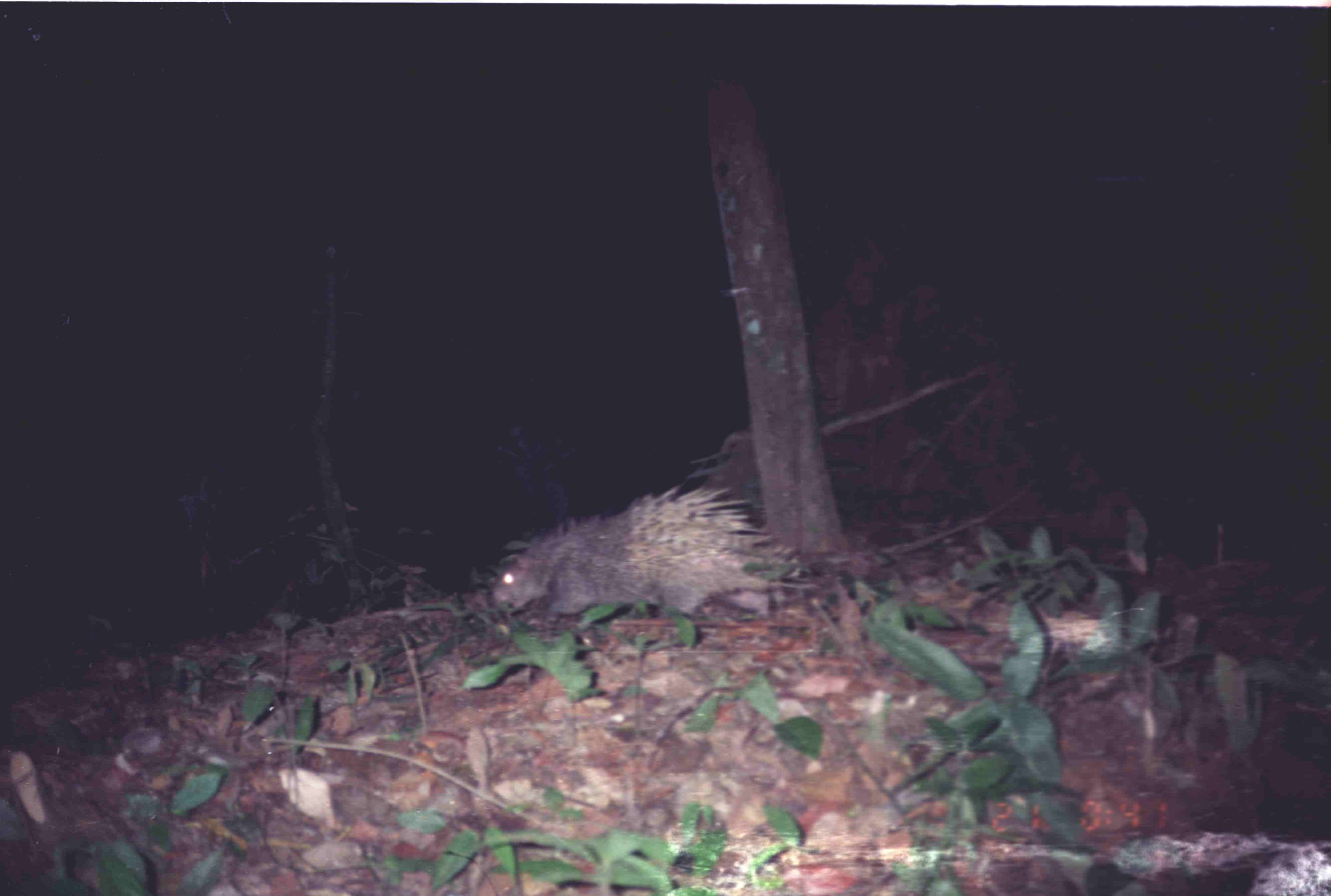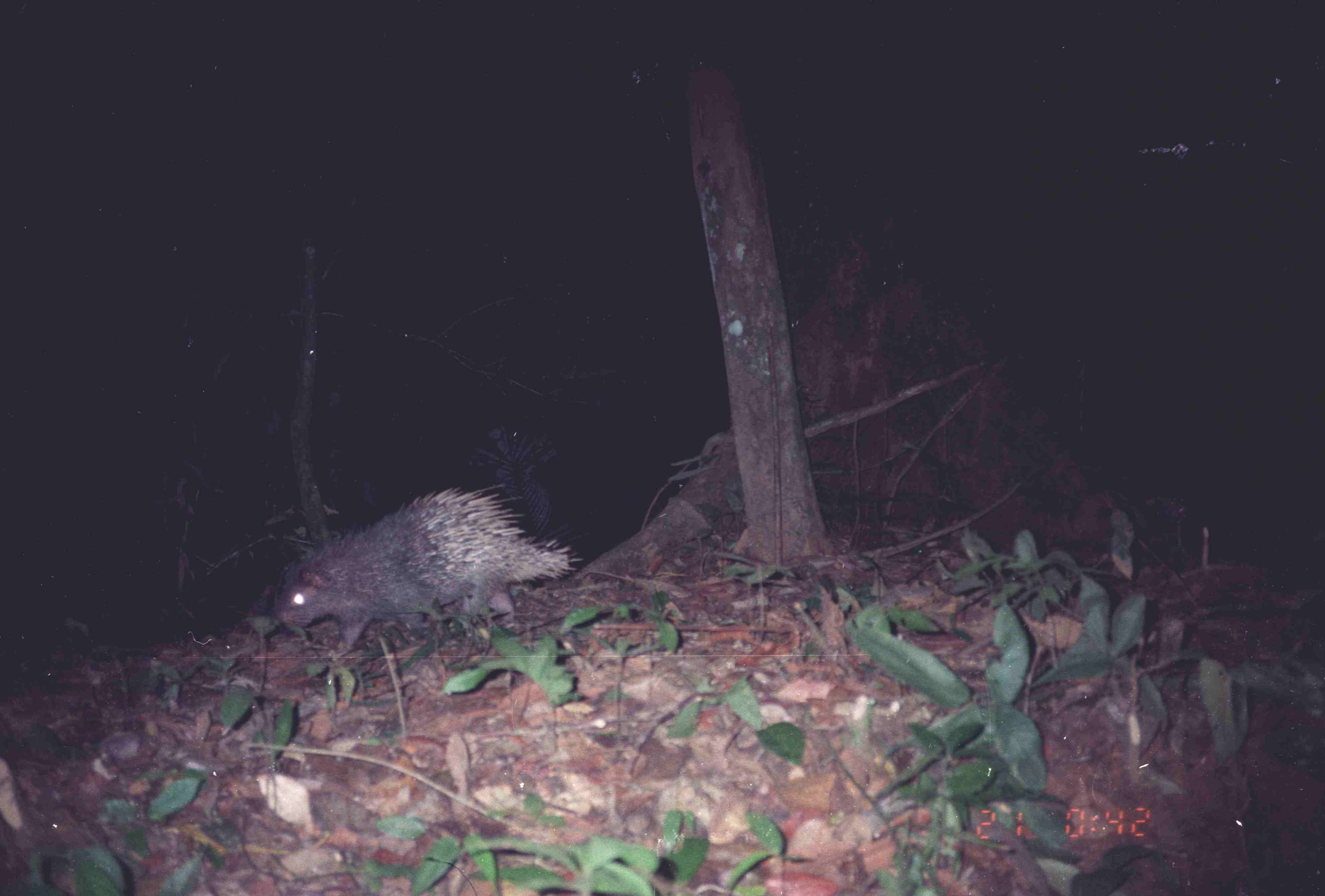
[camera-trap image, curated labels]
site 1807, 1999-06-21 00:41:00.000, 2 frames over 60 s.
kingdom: Animalia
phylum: Chordata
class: Mammalia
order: Rodentia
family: Hystricidae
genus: Hystrix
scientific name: Hystrix brachyura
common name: east asian porcupine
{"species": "Hystrix brachyura (east asian porcupine)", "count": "1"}